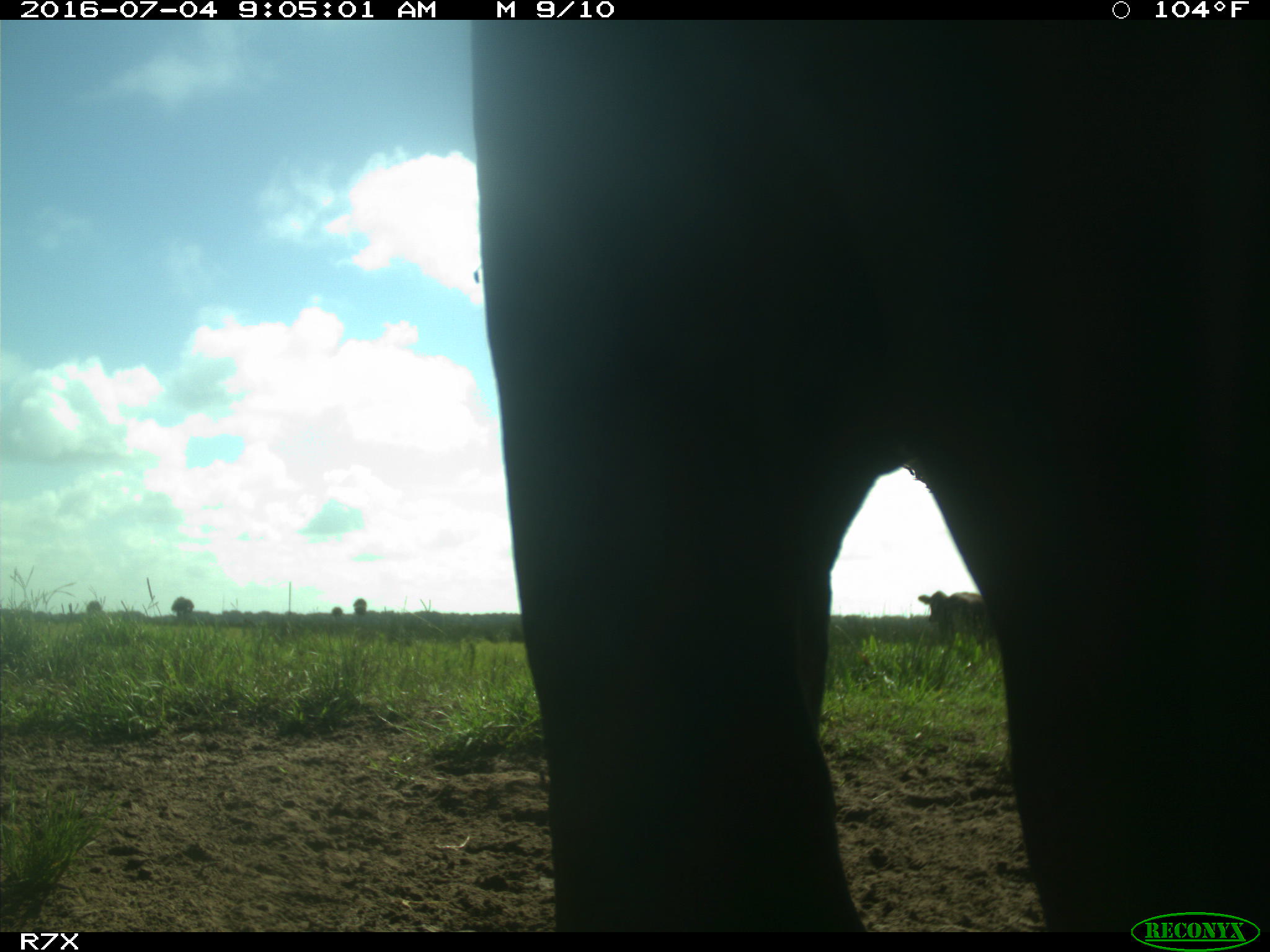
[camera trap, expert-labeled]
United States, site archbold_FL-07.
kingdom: Animalia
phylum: Chordata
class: Mammalia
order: Artiodactyla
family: Bovidae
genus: Bos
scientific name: Bos taurus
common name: domestic cow